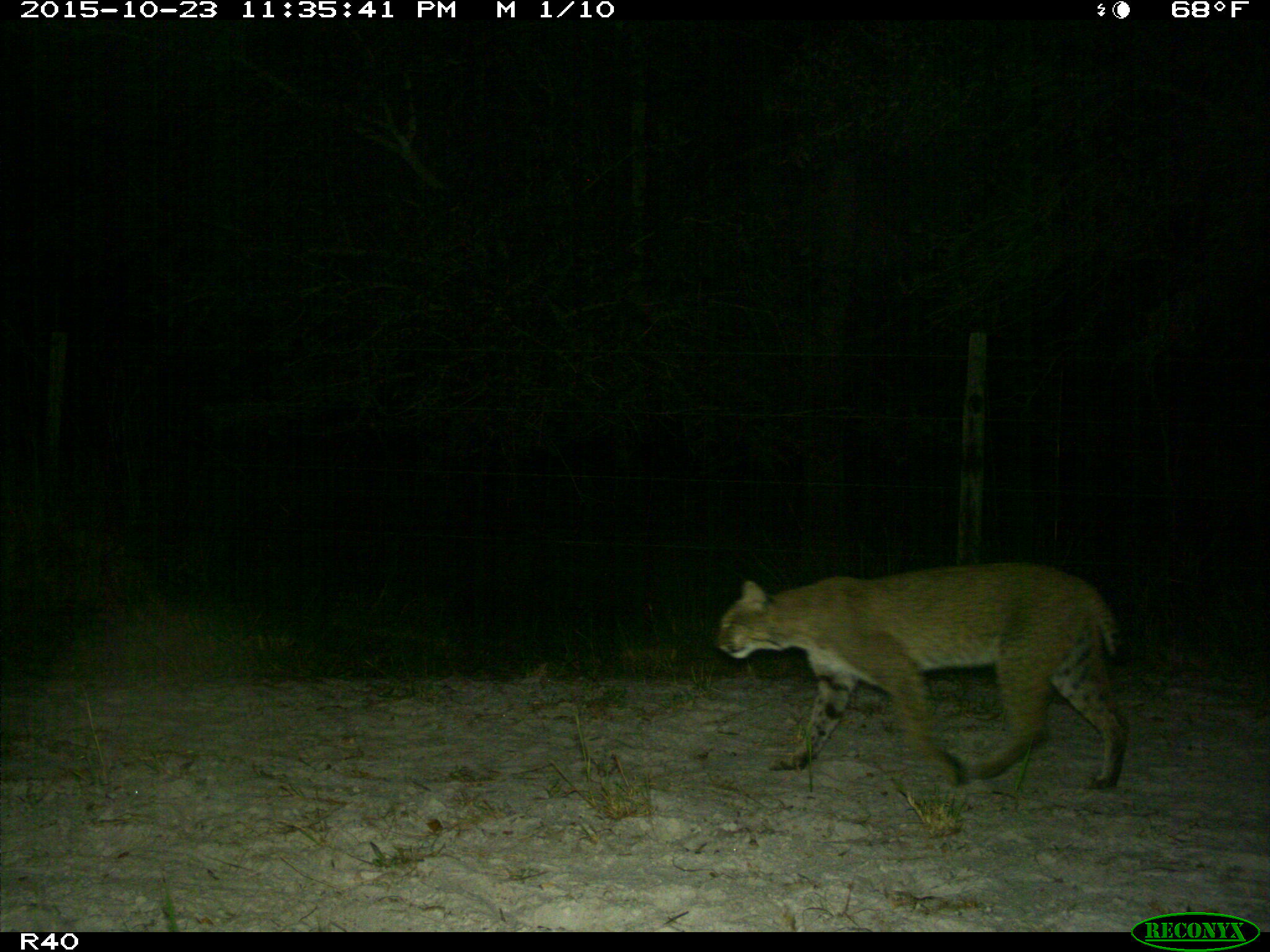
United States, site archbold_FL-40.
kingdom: Animalia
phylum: Chordata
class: Mammalia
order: Carnivora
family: Felidae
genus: Lynx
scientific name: Lynx rufus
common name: bobcat